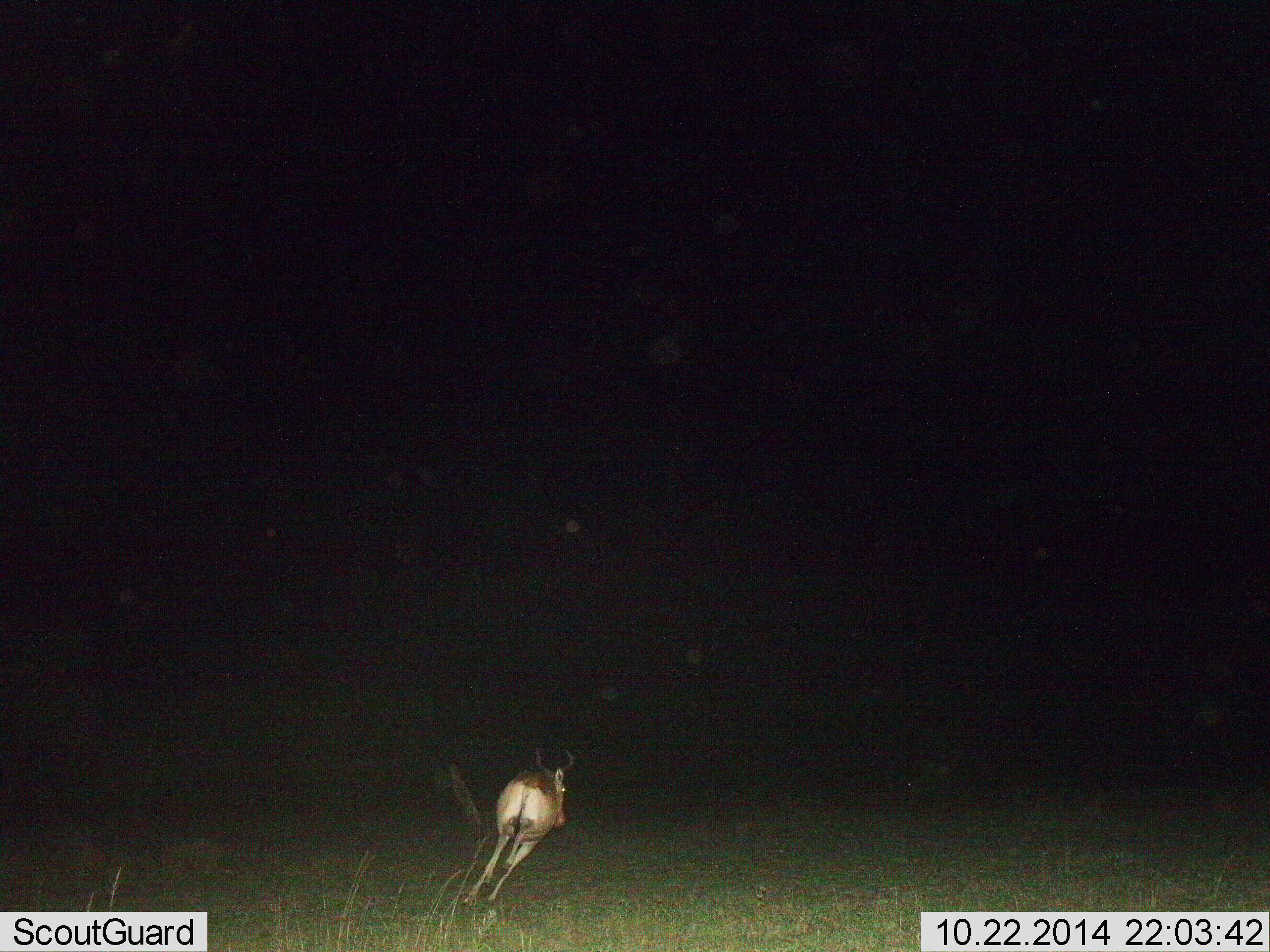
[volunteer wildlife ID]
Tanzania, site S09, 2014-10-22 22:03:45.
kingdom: Animalia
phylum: Chordata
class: Mammalia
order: Artiodactyla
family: Bovidae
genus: Alcelaphus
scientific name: Alcelaphus buselaphus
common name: hartebeest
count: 1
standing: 0%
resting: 0%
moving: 100%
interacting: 0%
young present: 0%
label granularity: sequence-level